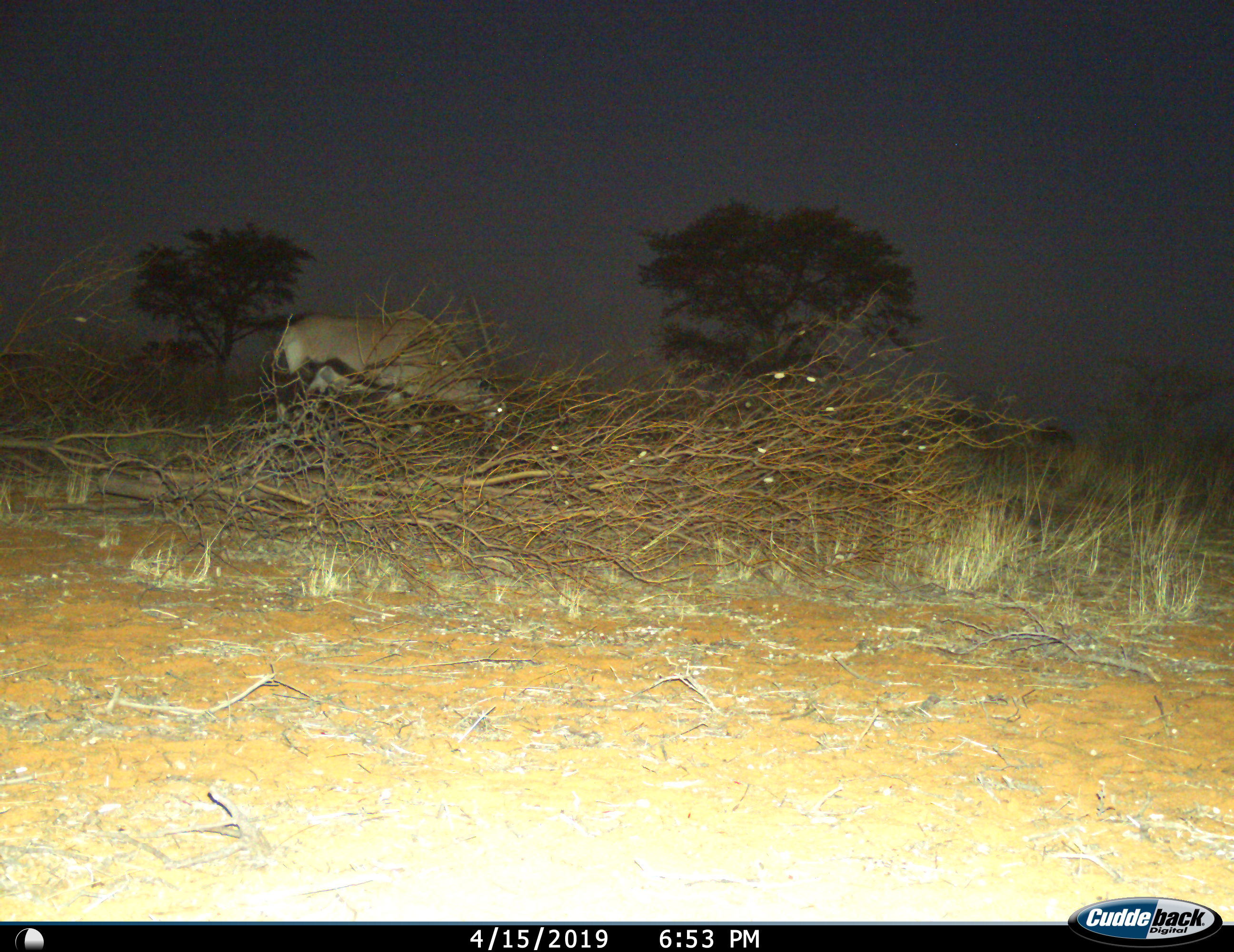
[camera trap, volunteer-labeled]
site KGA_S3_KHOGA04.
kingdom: Animalia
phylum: Chordata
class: Mammalia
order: Artiodactyla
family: Bovidae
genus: Oryx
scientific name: Oryx gazella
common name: gemsbok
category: oryx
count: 1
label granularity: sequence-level